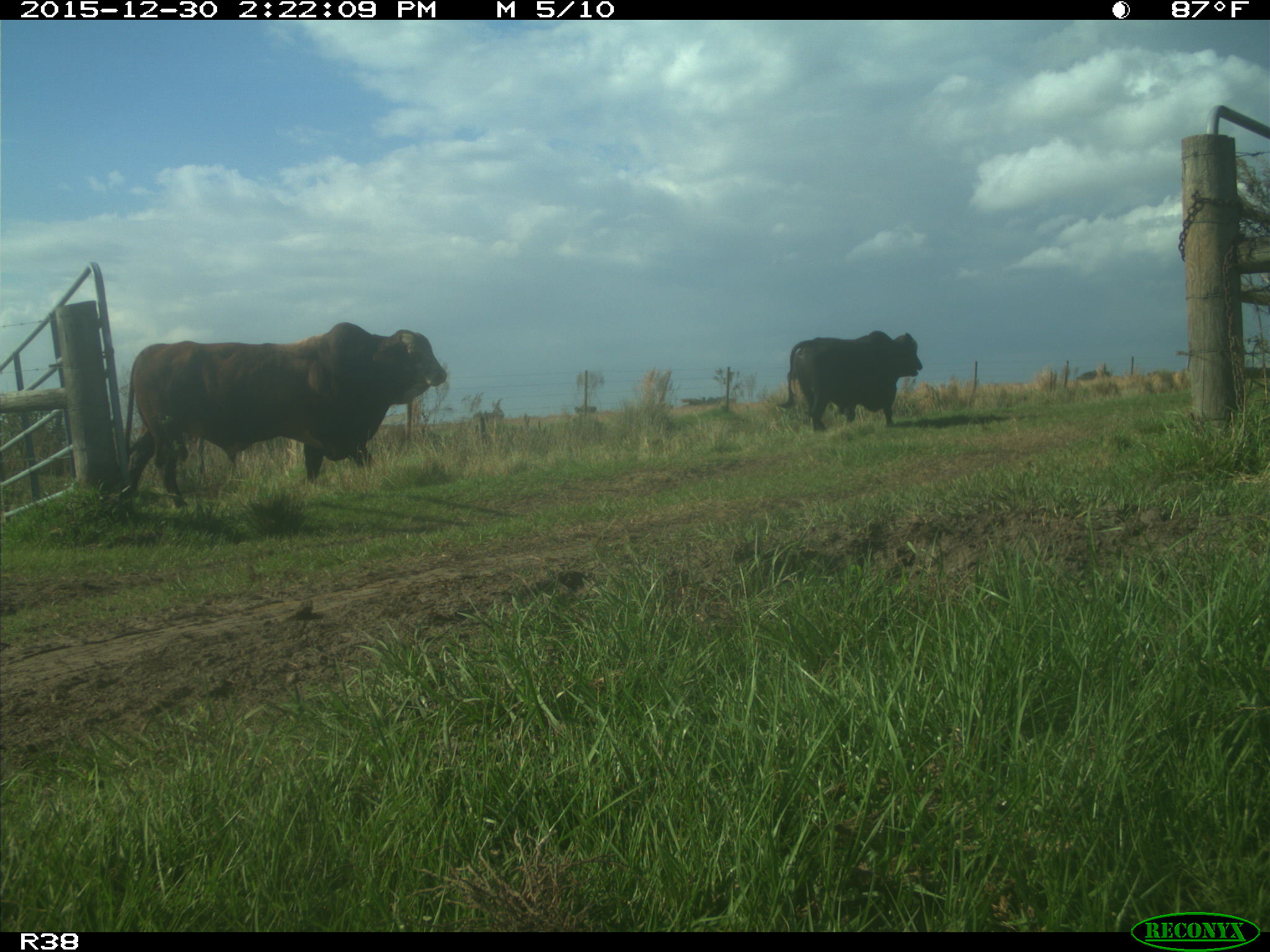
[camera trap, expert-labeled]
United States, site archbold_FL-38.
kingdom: Animalia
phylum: Chordata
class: Mammalia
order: Artiodactyla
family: Bovidae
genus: Bos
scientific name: Bos taurus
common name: domestic cow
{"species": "Bos taurus (domestic cow)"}